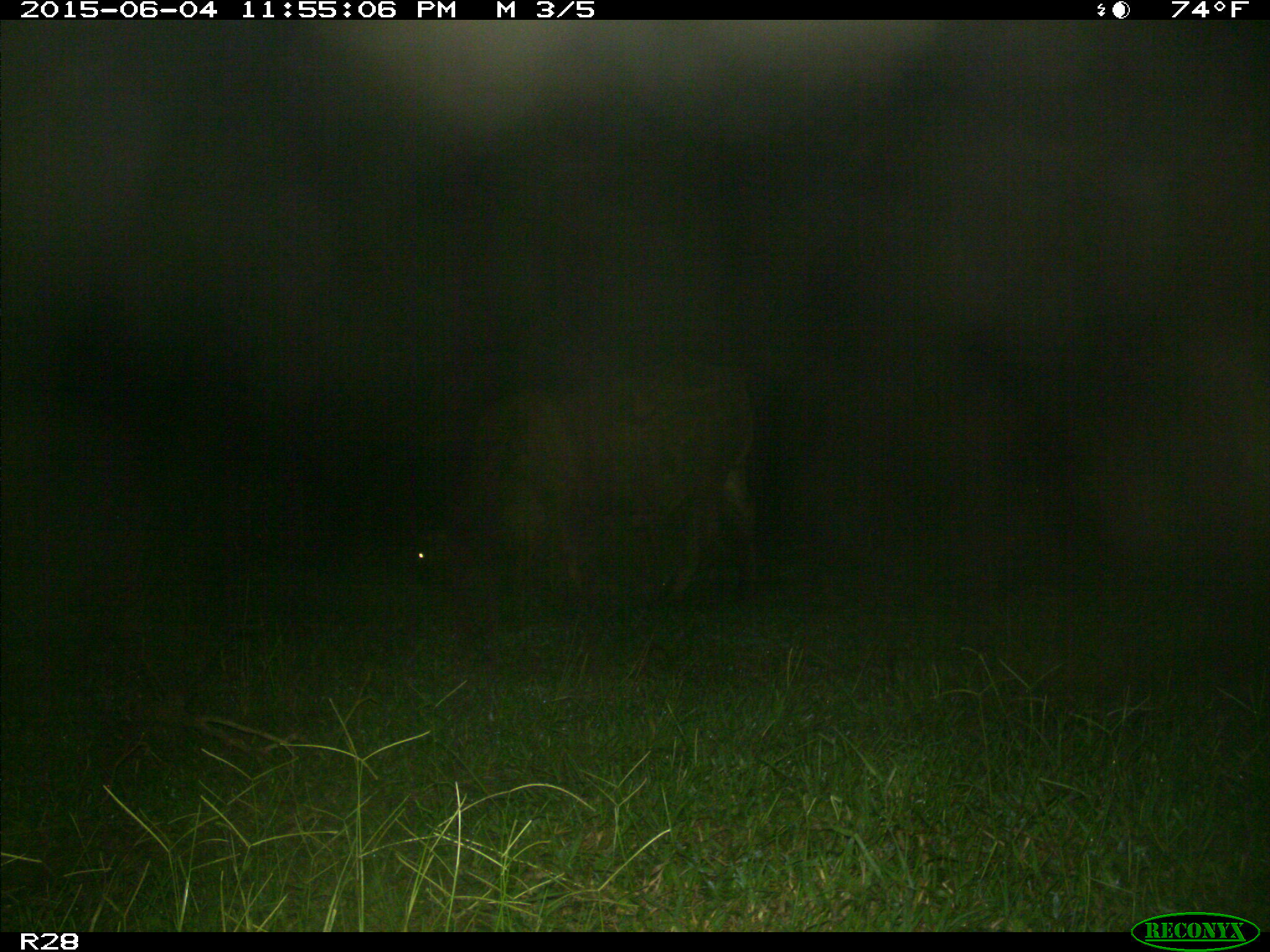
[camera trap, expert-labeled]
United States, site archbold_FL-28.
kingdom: Animalia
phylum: Chordata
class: Mammalia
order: Artiodactyla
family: Bovidae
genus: Bos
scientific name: Bos taurus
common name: domestic cow